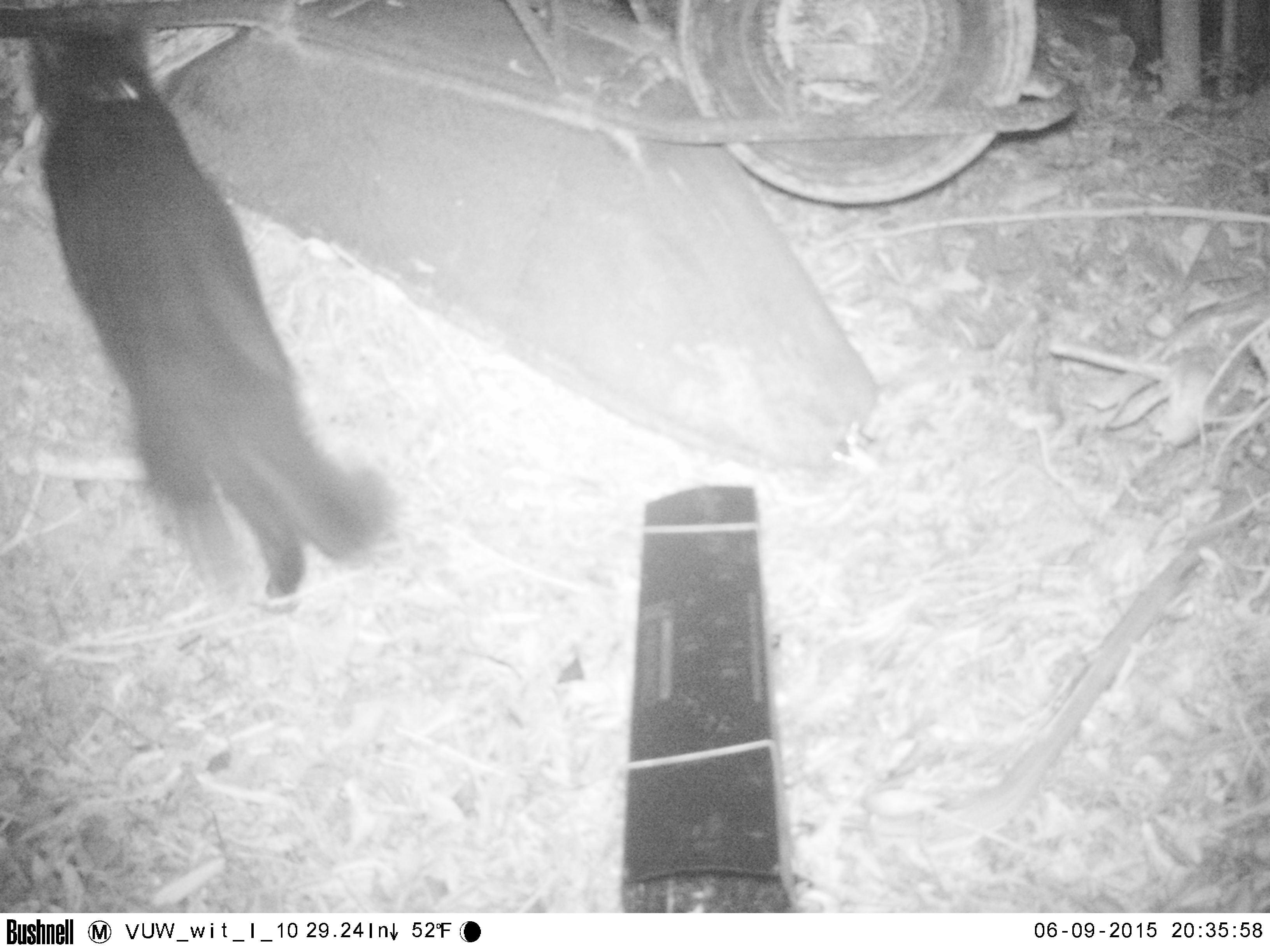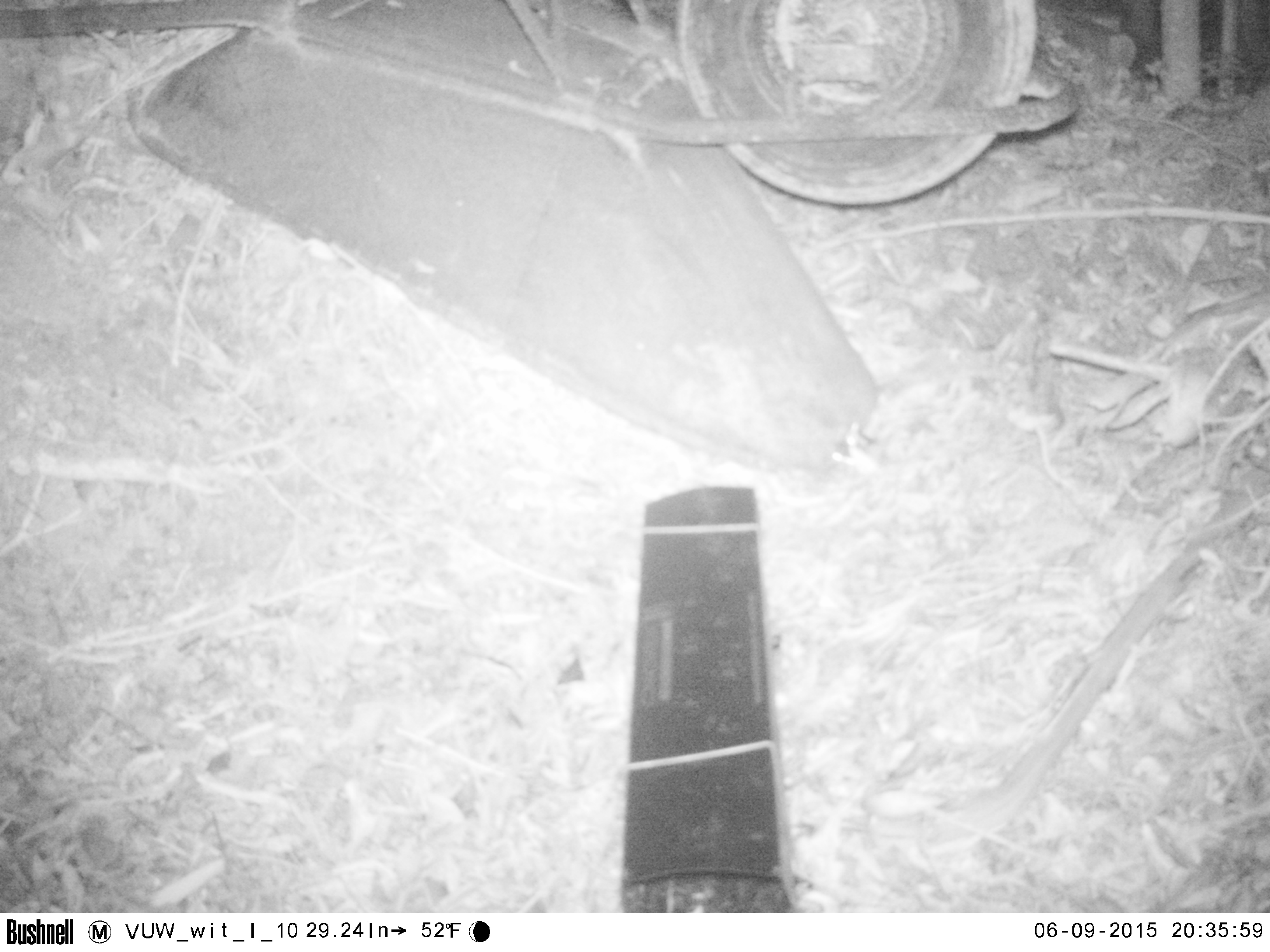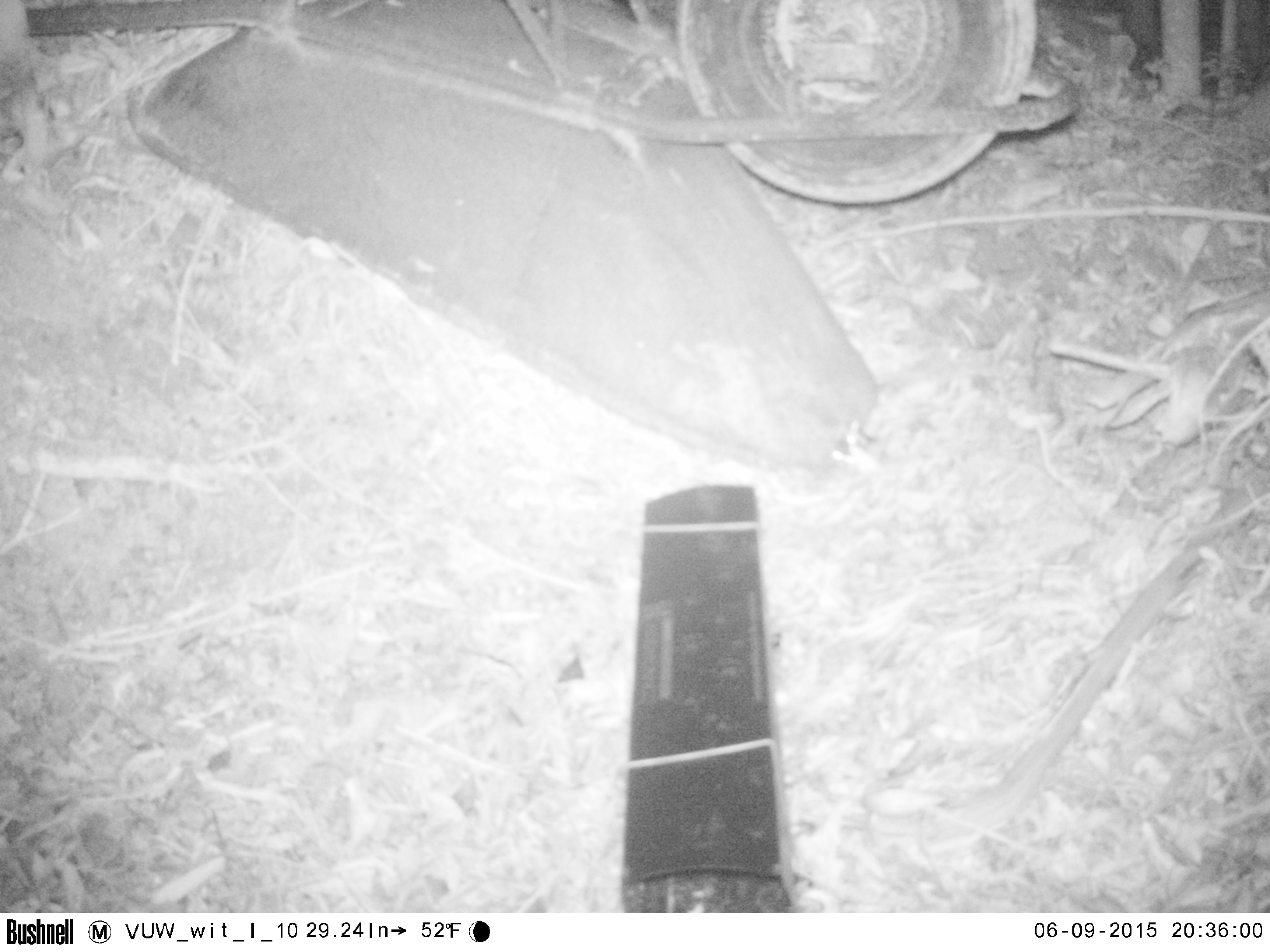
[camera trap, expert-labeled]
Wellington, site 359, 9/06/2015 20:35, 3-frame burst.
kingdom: Animalia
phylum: Chordata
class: Mammalia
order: Carnivora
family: Felidae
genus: Felis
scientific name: Felis catus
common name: cat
Cat (Felis catus).